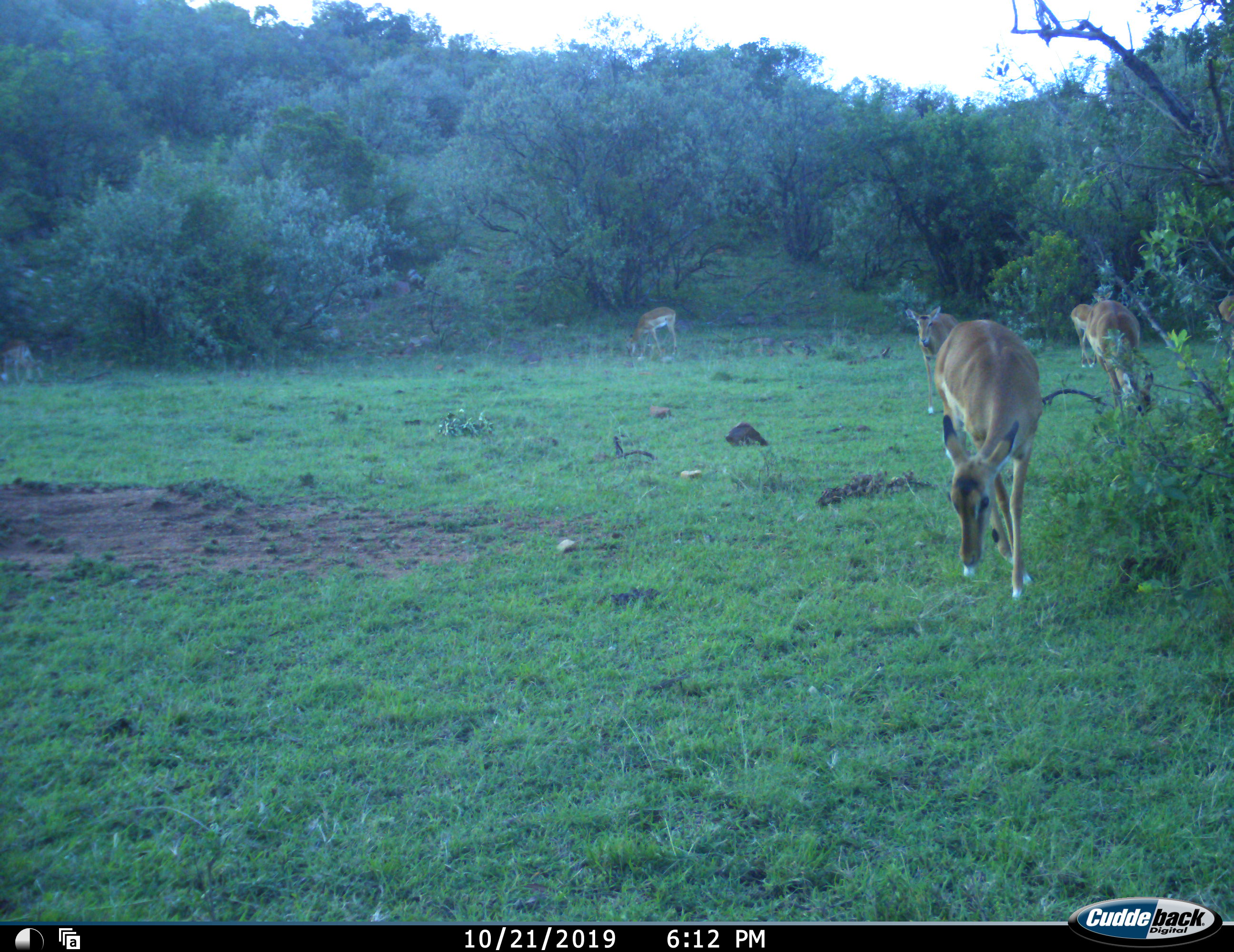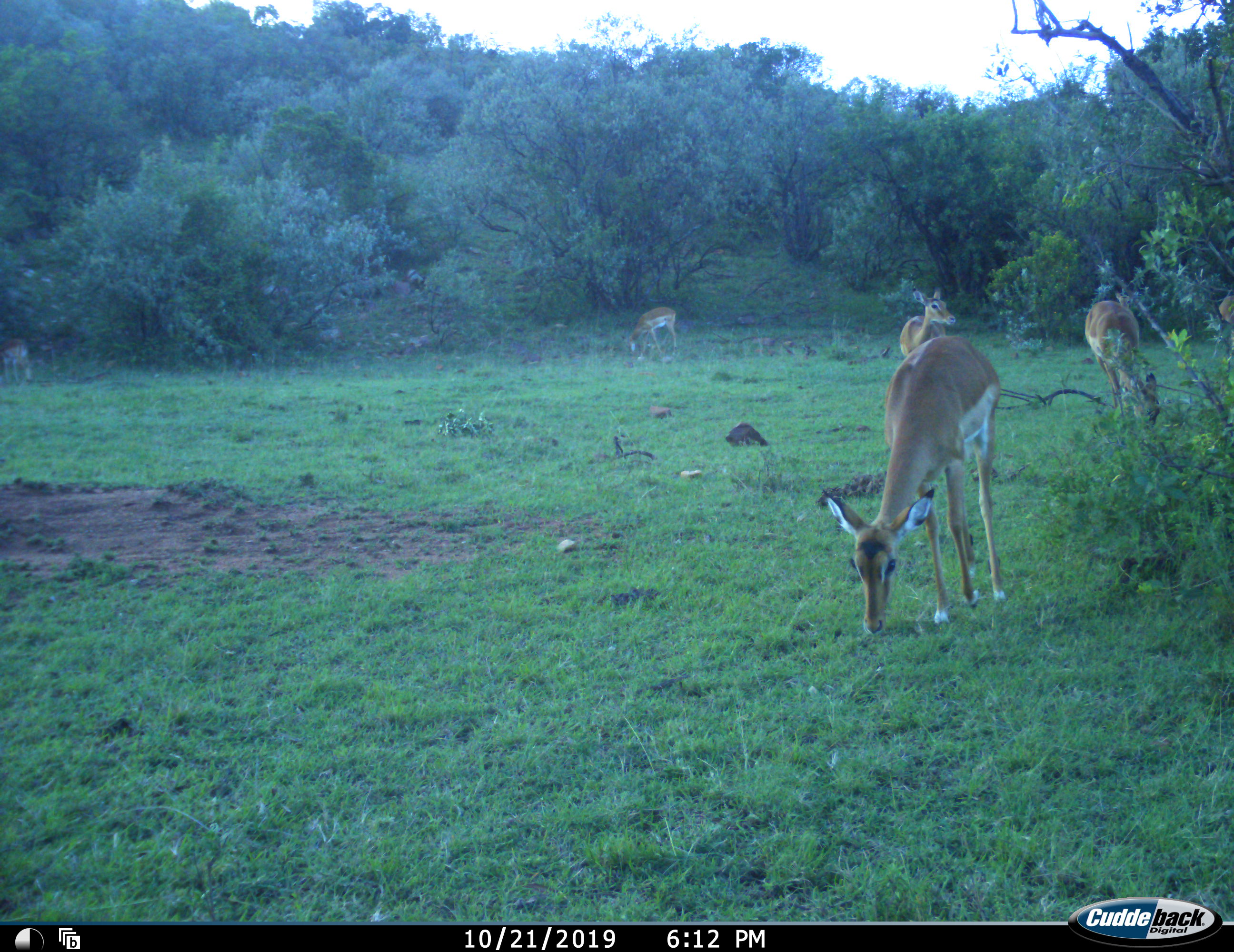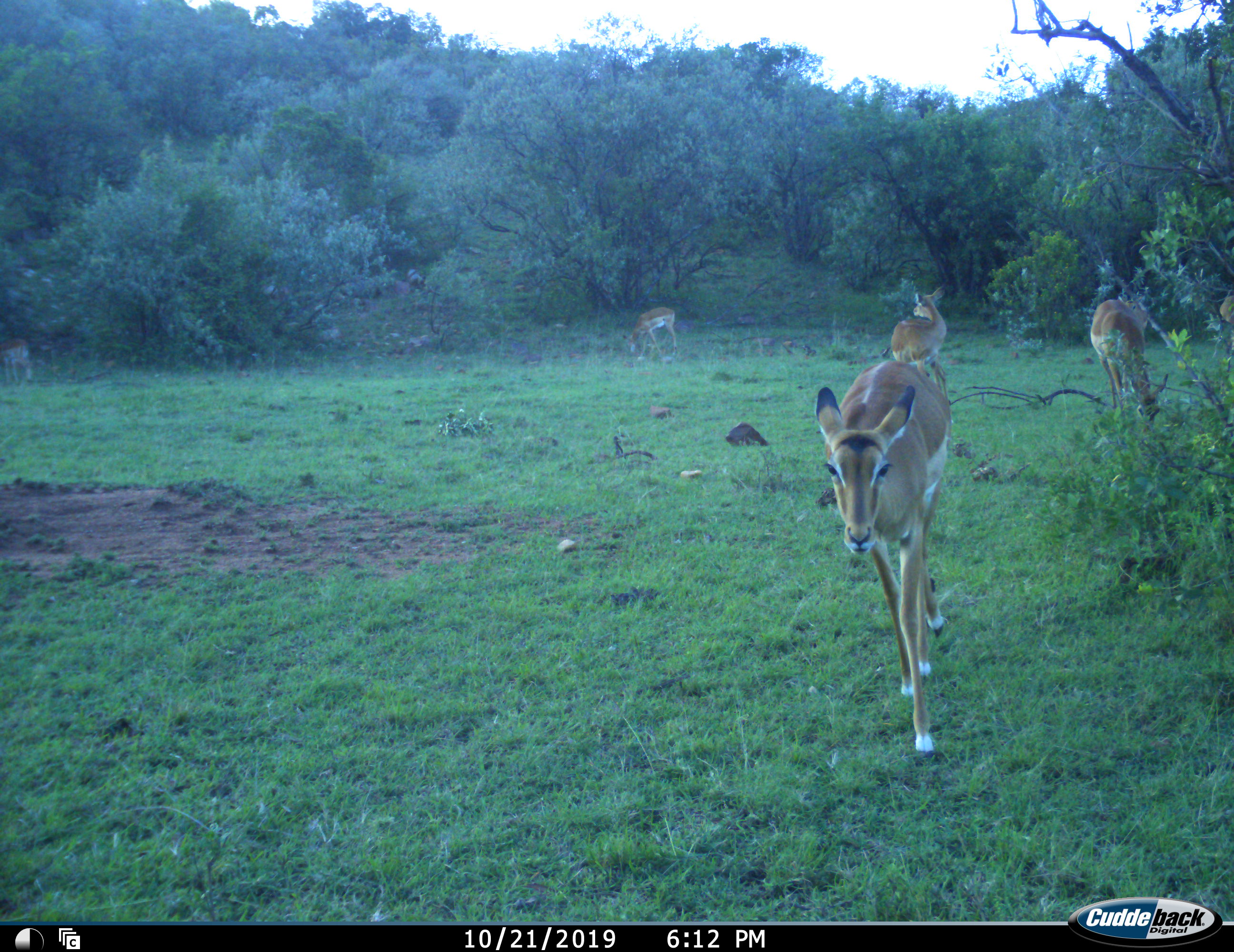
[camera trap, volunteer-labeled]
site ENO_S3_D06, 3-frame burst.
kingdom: Animalia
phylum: Chordata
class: Mammalia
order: Artiodactyla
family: Bovidae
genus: Aepyceros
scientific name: Aepyceros melampus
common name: impala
Impala (Aepyceros melampus), count 5. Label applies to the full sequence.